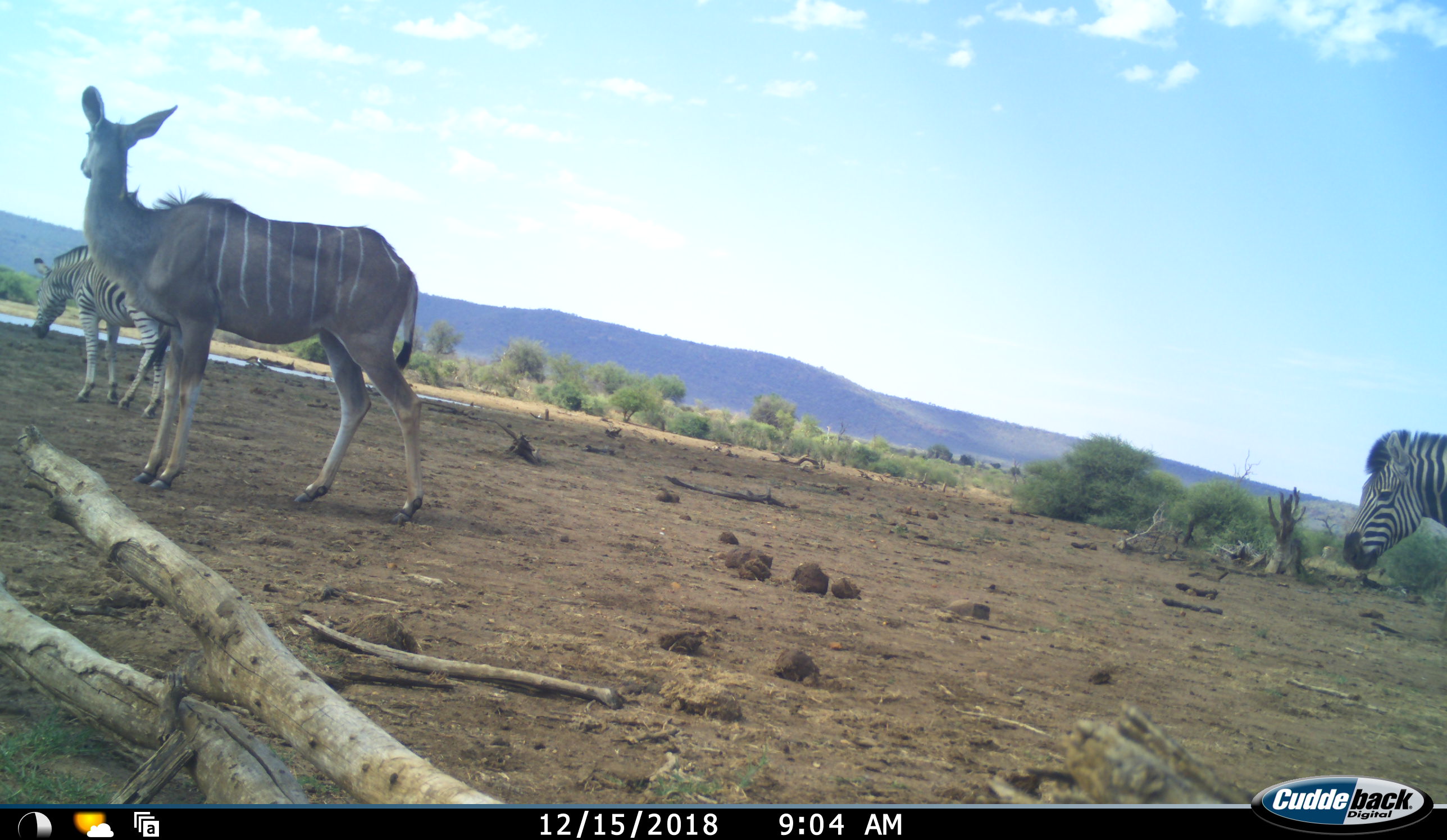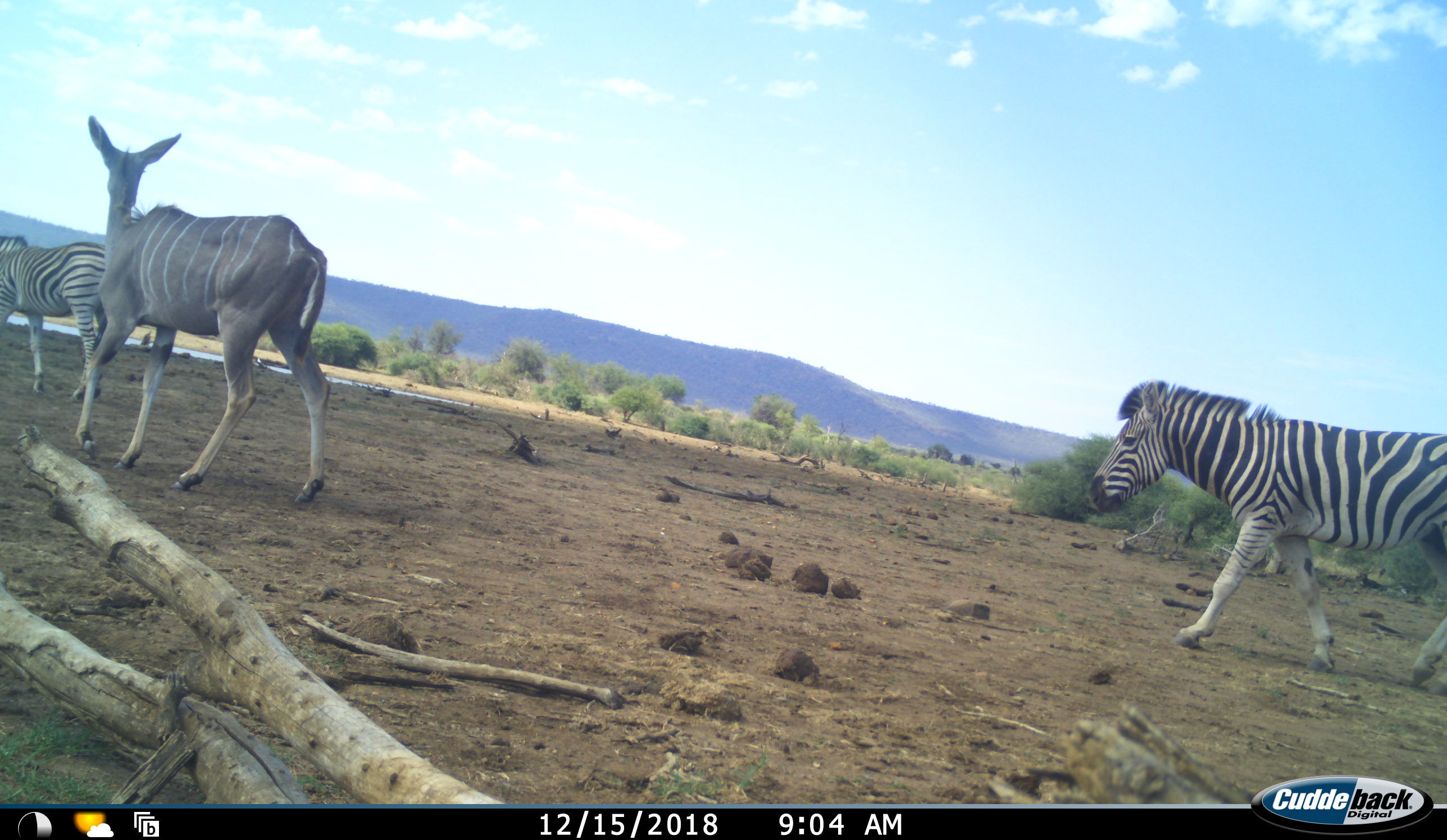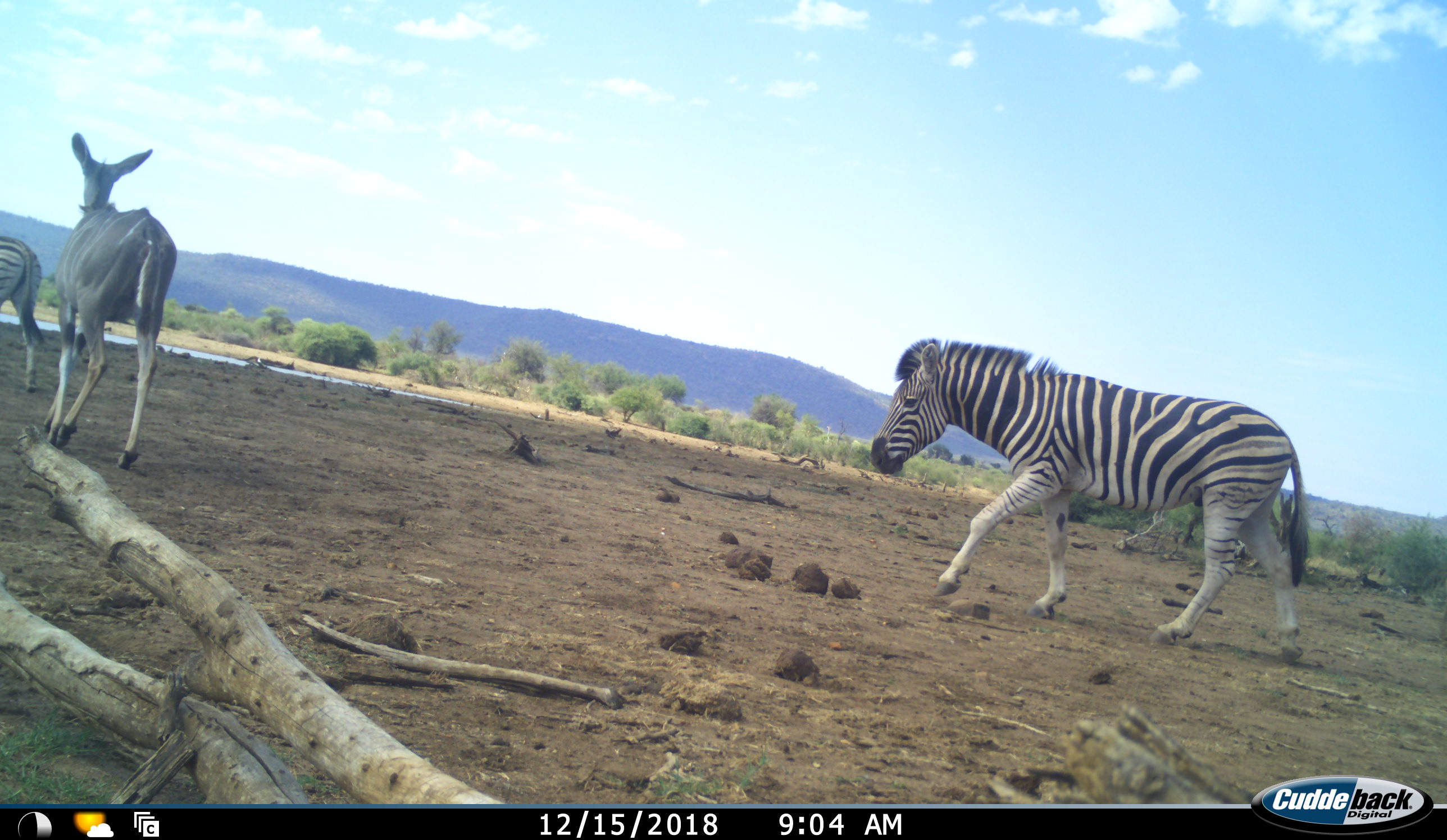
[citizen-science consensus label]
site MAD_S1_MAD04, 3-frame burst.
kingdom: Animalia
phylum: Chordata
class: Mammalia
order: Artiodactyla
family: Bovidae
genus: Tragelaphus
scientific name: Tragelaphus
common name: kudu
Kudu (Tragelaphus), count 1. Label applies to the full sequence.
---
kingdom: Animalia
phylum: Chordata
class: Mammalia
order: Perissodactyla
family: Equidae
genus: Equus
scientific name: Equus quagga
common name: plains zebra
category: zebraplains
Zebraplains (plains zebra) (Equus quagga), count 2. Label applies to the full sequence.